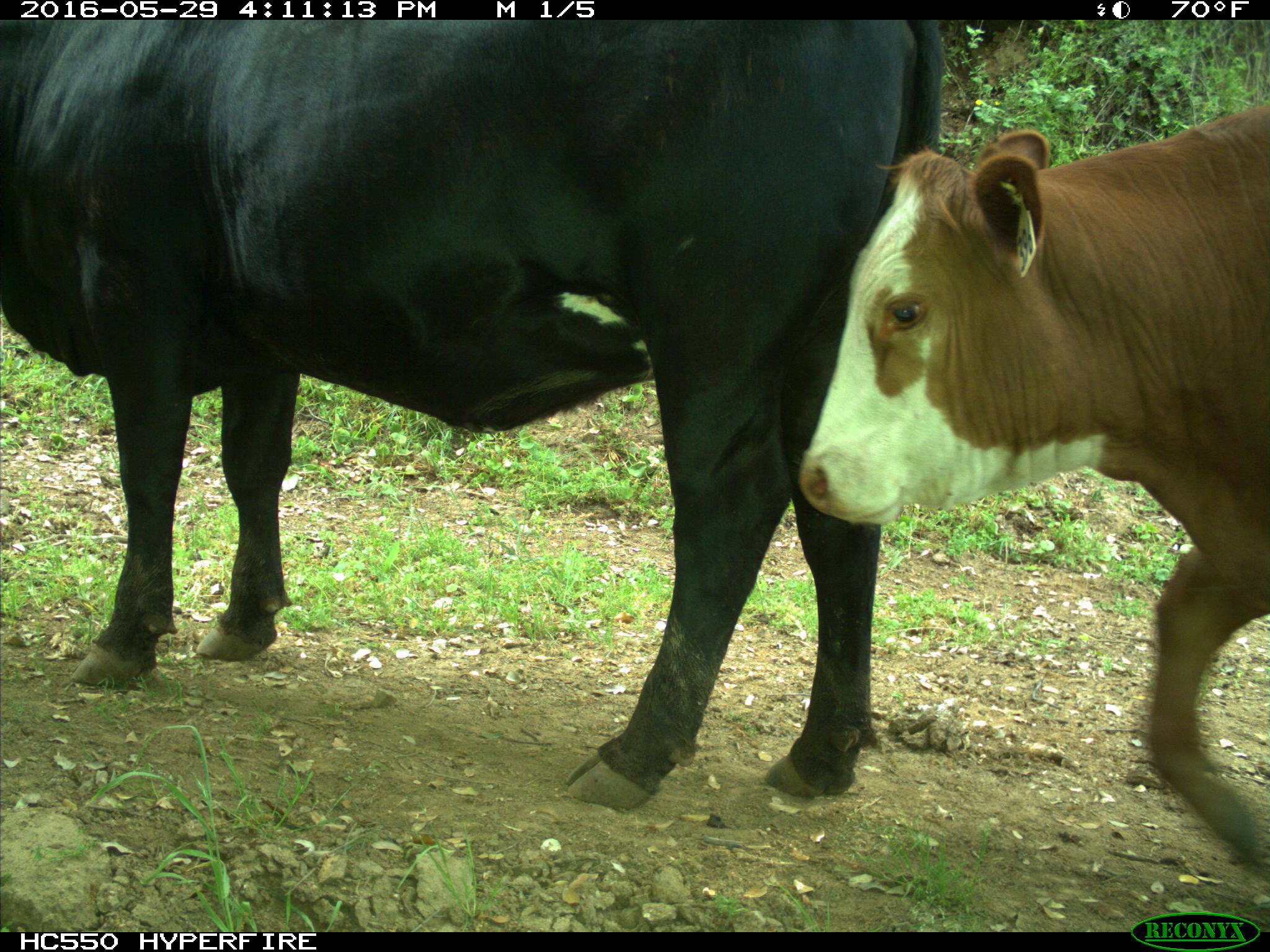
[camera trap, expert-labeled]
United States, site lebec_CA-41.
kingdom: Animalia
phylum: Chordata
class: Mammalia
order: Artiodactyla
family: Bovidae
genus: Bos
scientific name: Bos taurus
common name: domestic cow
Bos taurus (domestic cow).